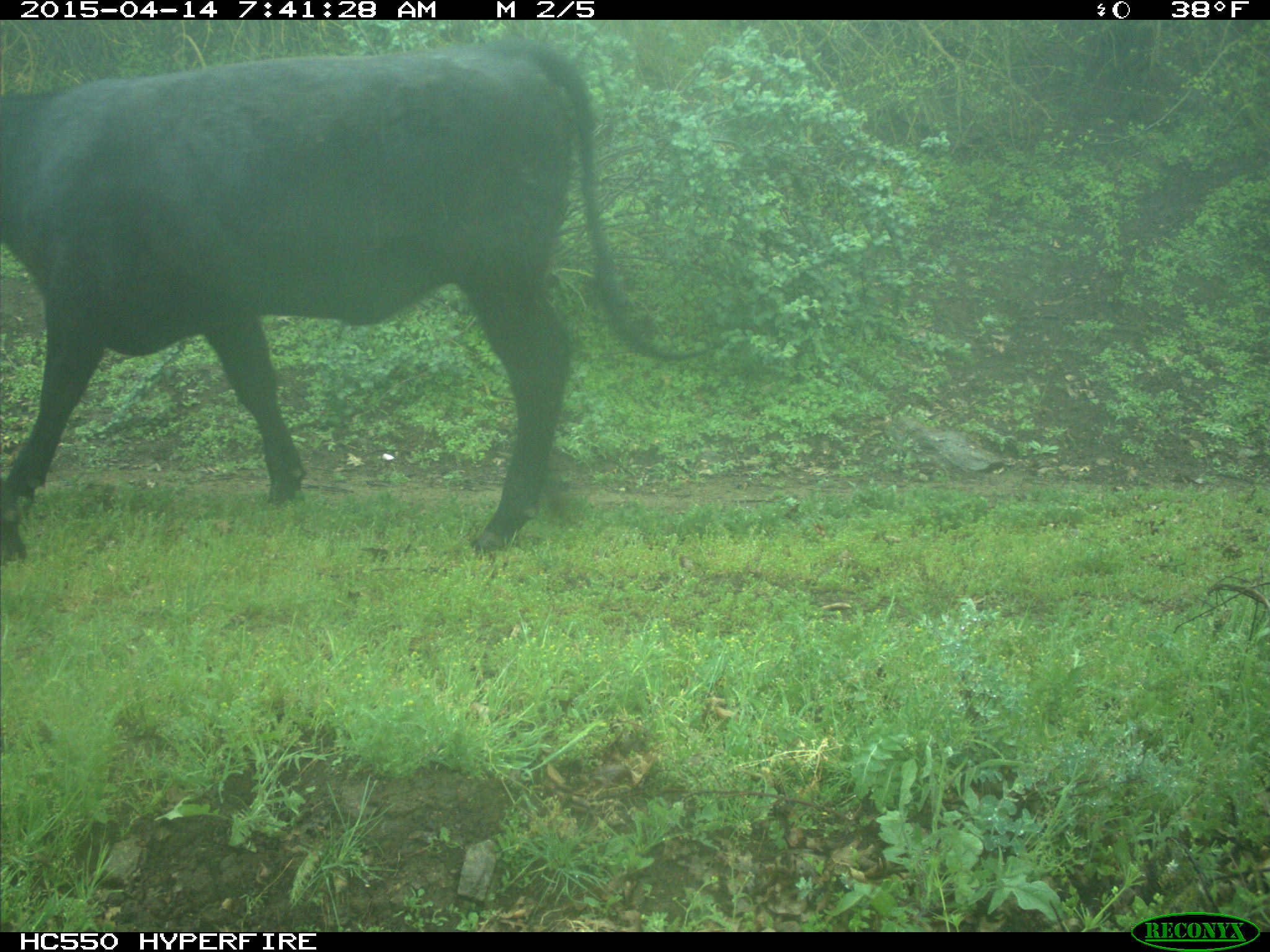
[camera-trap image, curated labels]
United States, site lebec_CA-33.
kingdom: Animalia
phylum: Chordata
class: Mammalia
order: Artiodactyla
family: Bovidae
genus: Bos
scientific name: Bos taurus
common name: domestic cow